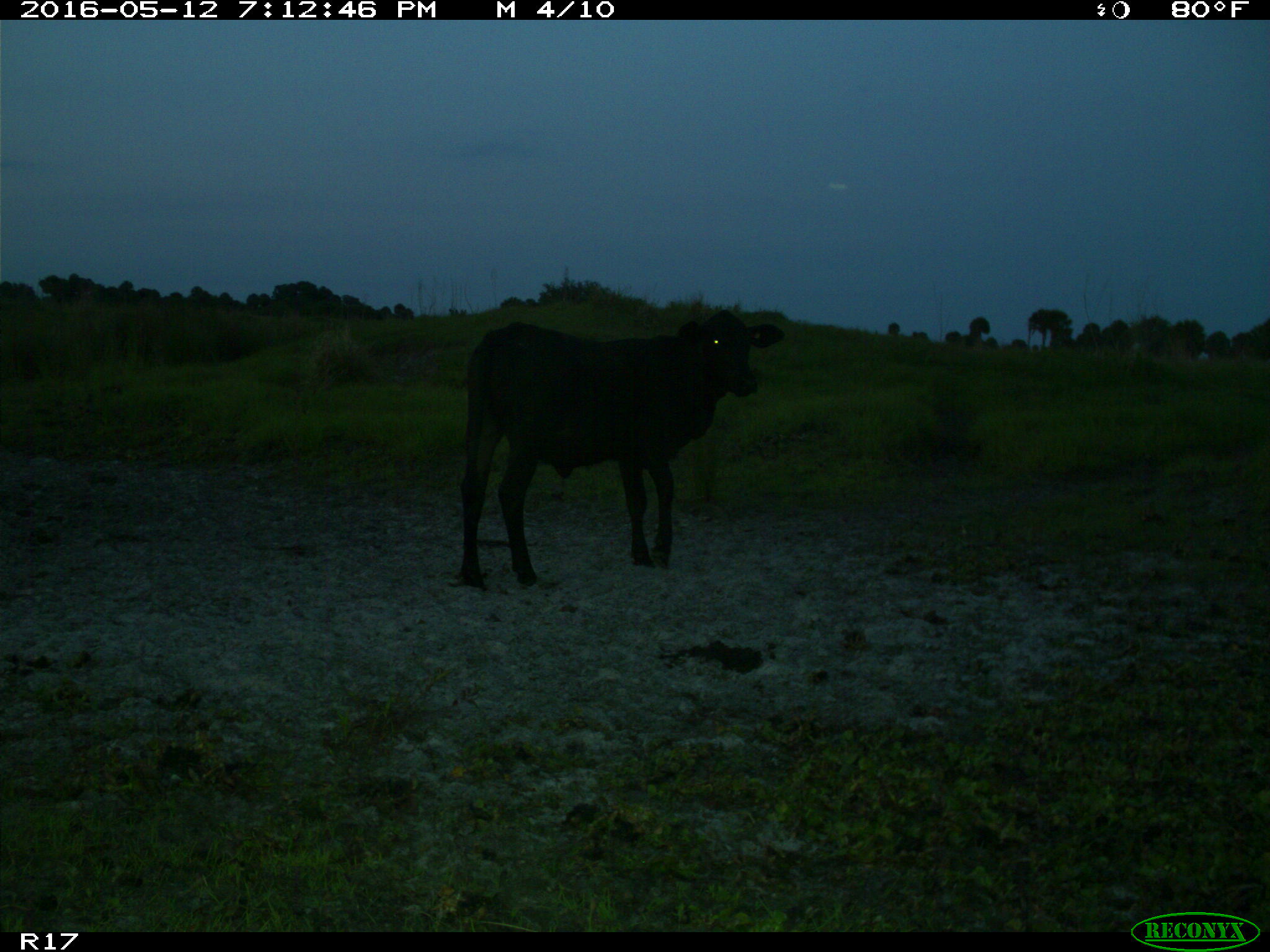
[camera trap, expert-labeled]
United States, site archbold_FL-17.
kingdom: Animalia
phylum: Chordata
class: Mammalia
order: Artiodactyla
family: Bovidae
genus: Bos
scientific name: Bos taurus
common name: domestic cow